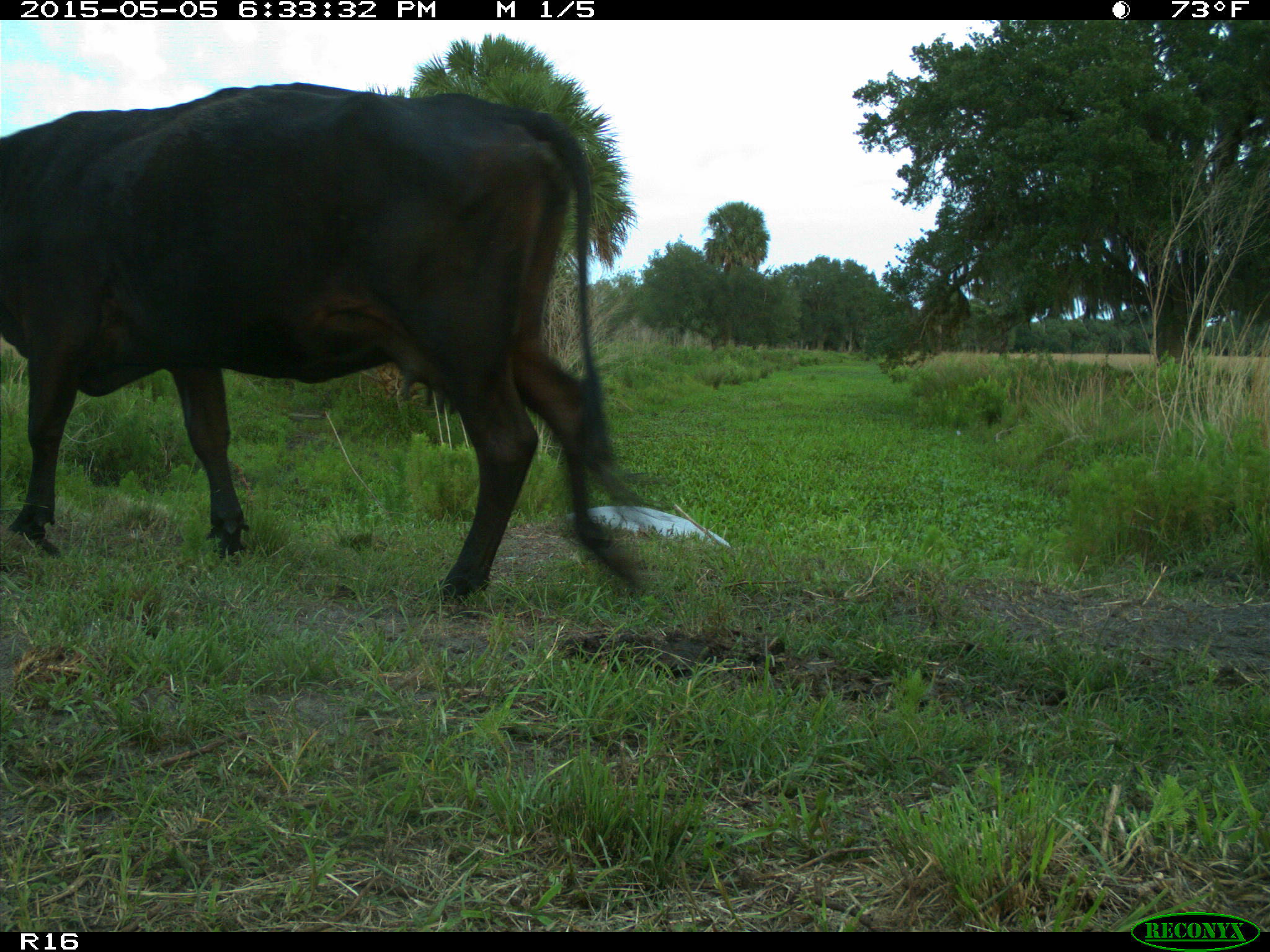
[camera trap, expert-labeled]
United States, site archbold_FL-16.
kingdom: Animalia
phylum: Chordata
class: Mammalia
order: Artiodactyla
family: Bovidae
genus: Bos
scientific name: Bos taurus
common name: domestic cow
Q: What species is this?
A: Bos taurus (domestic cow).